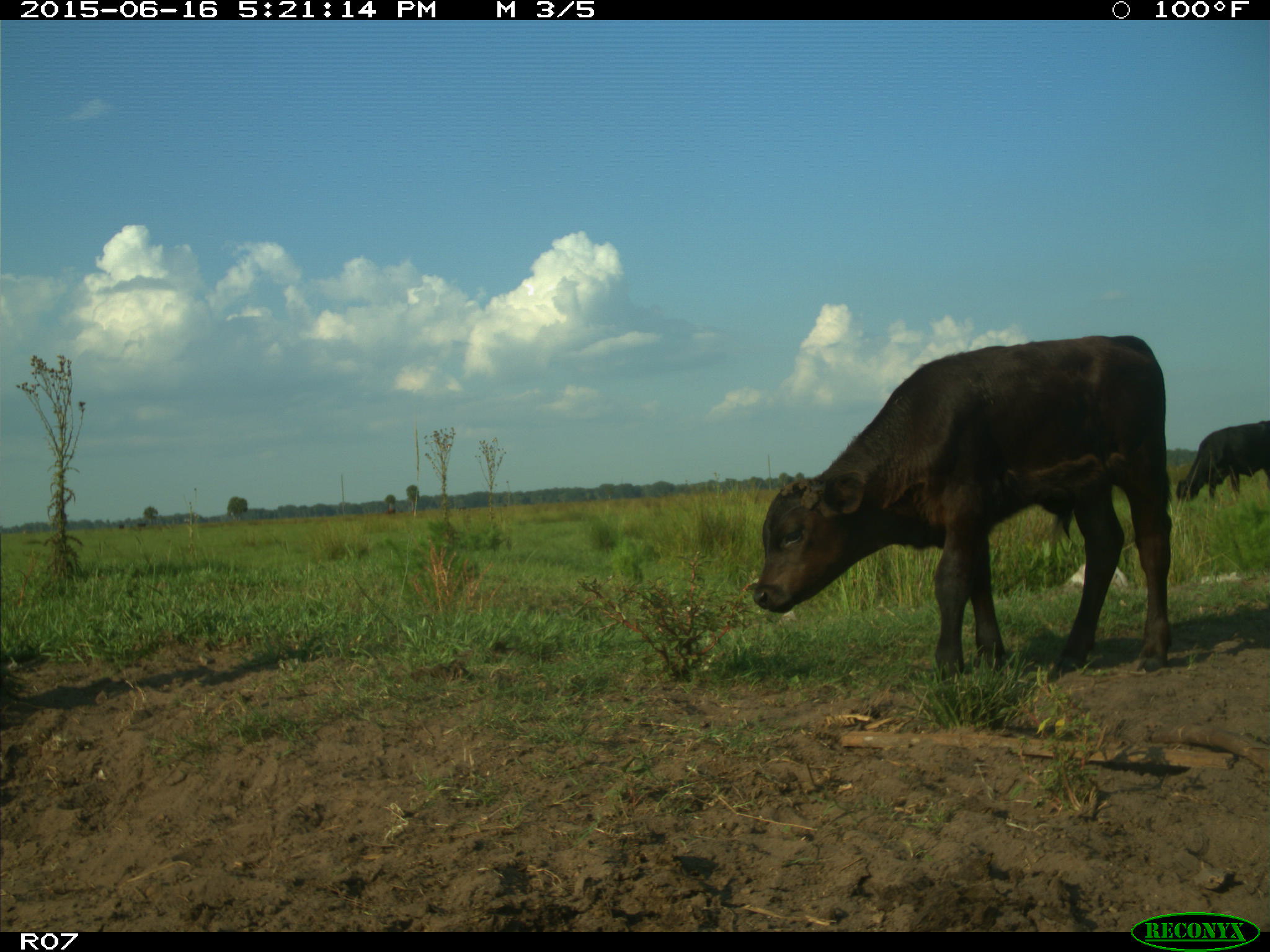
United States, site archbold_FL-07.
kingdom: Animalia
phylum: Chordata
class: Mammalia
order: Artiodactyla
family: Bovidae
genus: Bos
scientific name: Bos taurus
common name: domestic cow